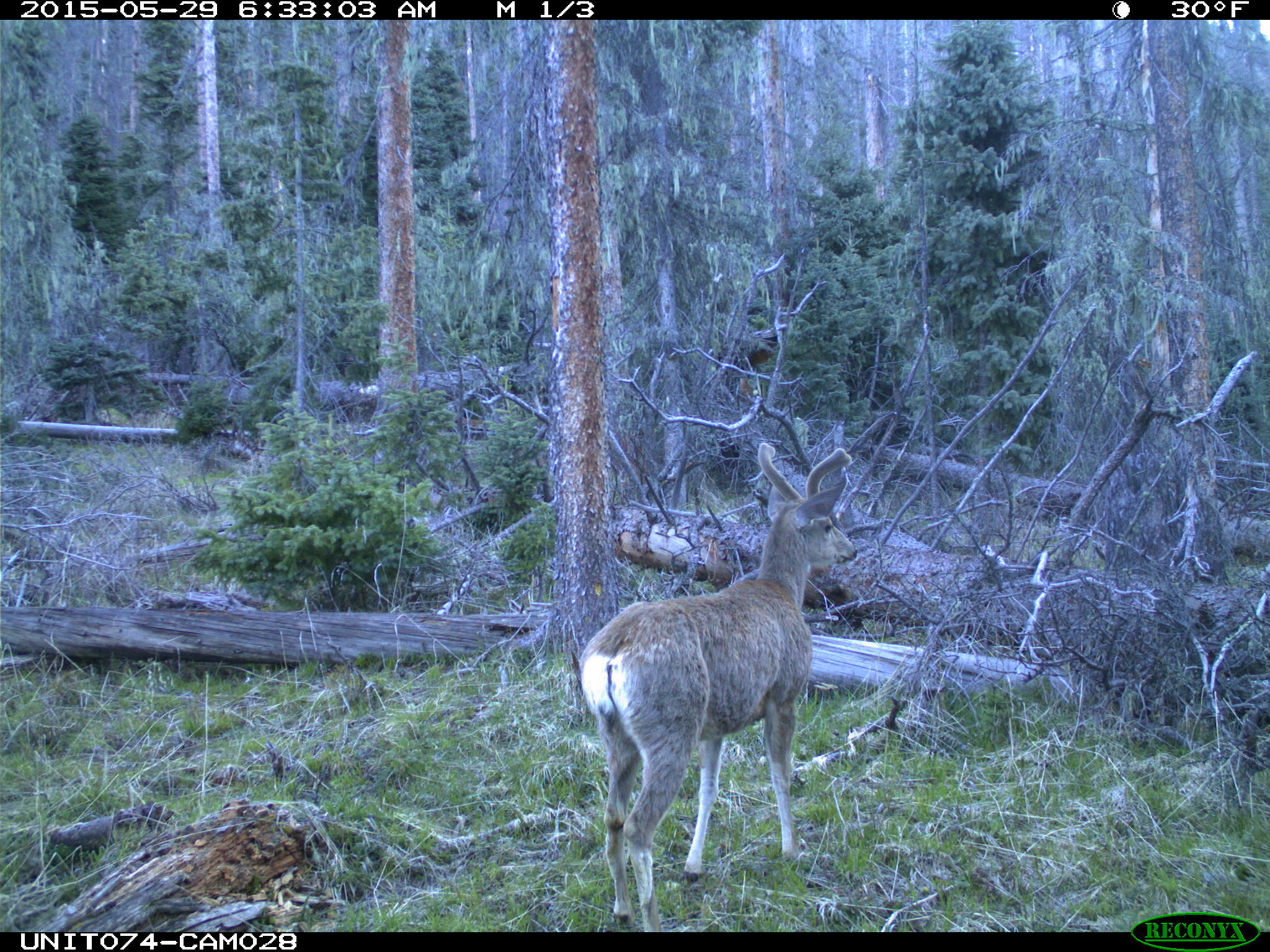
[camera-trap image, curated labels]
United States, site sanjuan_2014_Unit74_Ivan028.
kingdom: Animalia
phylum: Chordata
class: Mammalia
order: Artiodactyla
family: Cervidae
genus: Odocoileus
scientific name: Odocoileus hemionus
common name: mule deer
Odocoileus hemionus (mule deer).